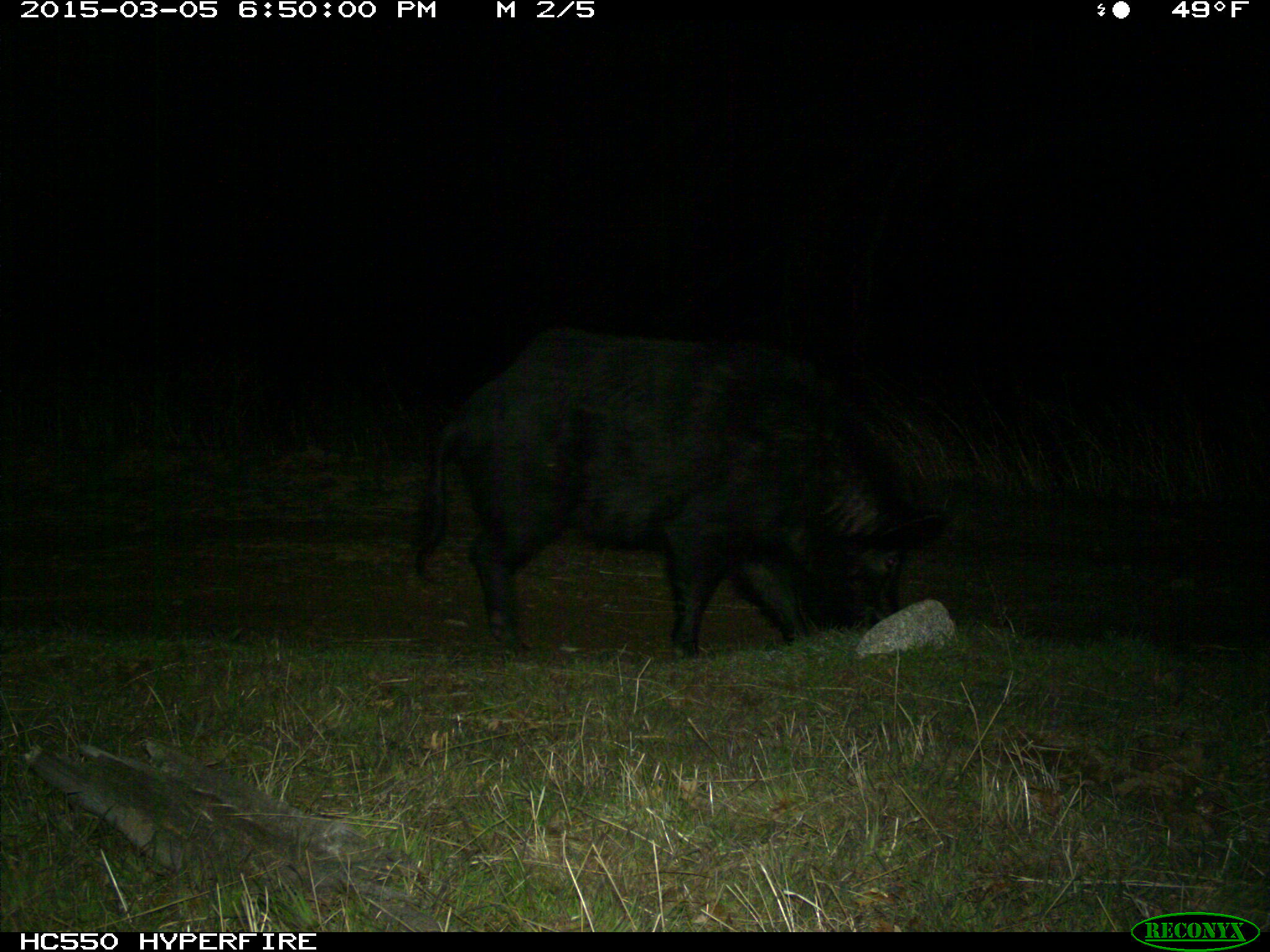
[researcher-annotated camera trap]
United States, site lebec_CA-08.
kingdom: Animalia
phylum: Chordata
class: Mammalia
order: Artiodactyla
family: Suidae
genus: Sus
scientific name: Sus scrofa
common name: wild boar